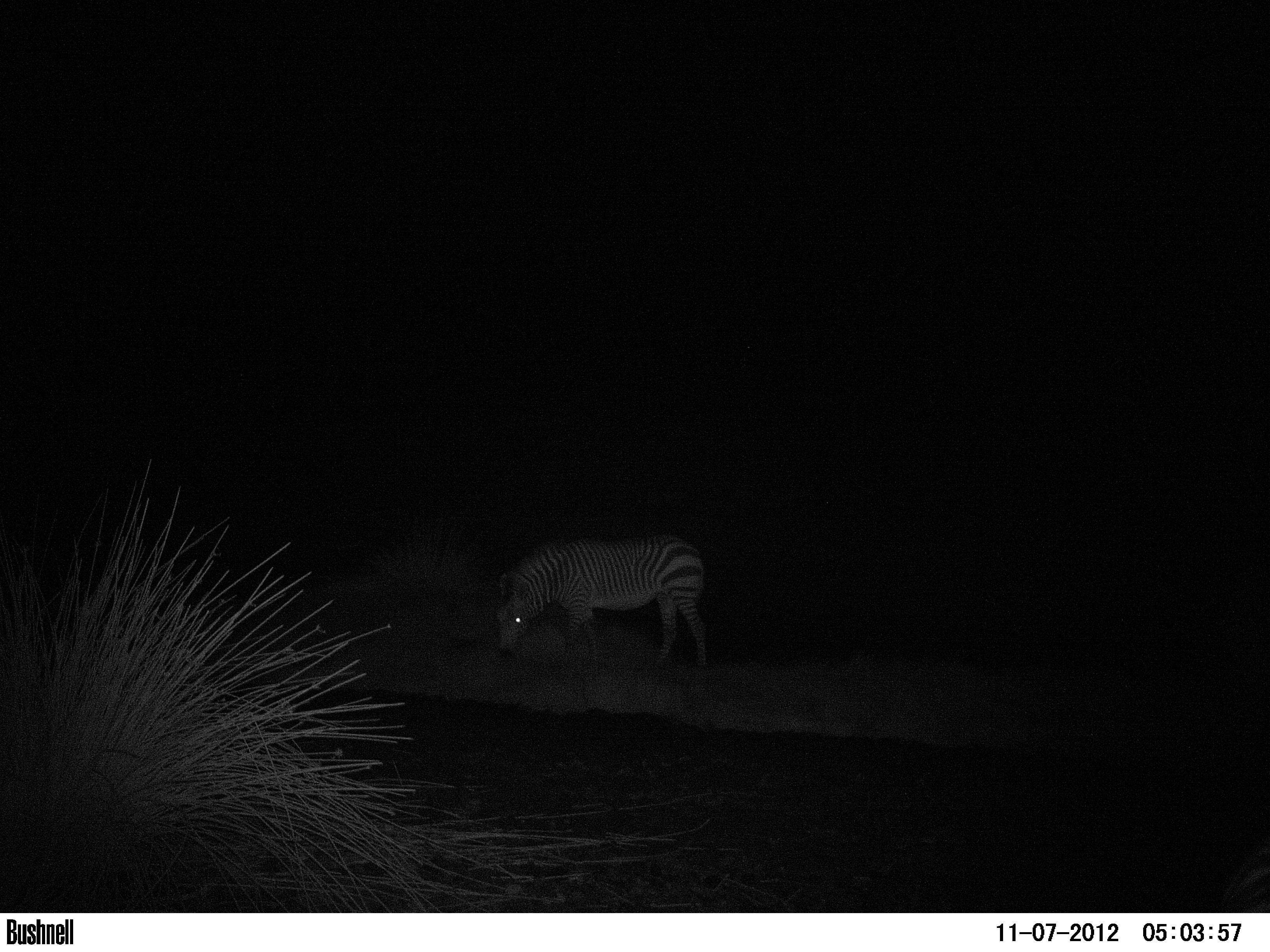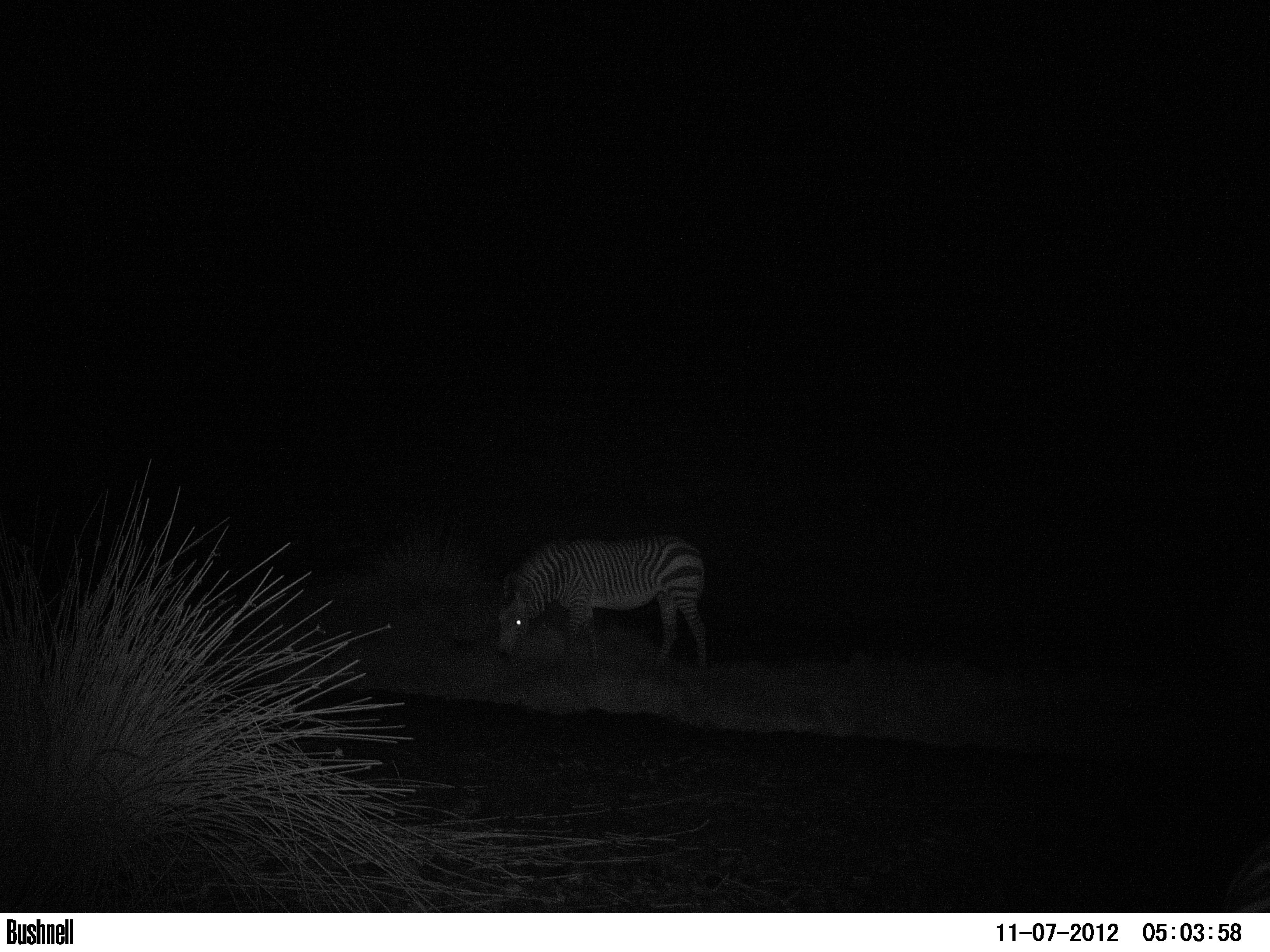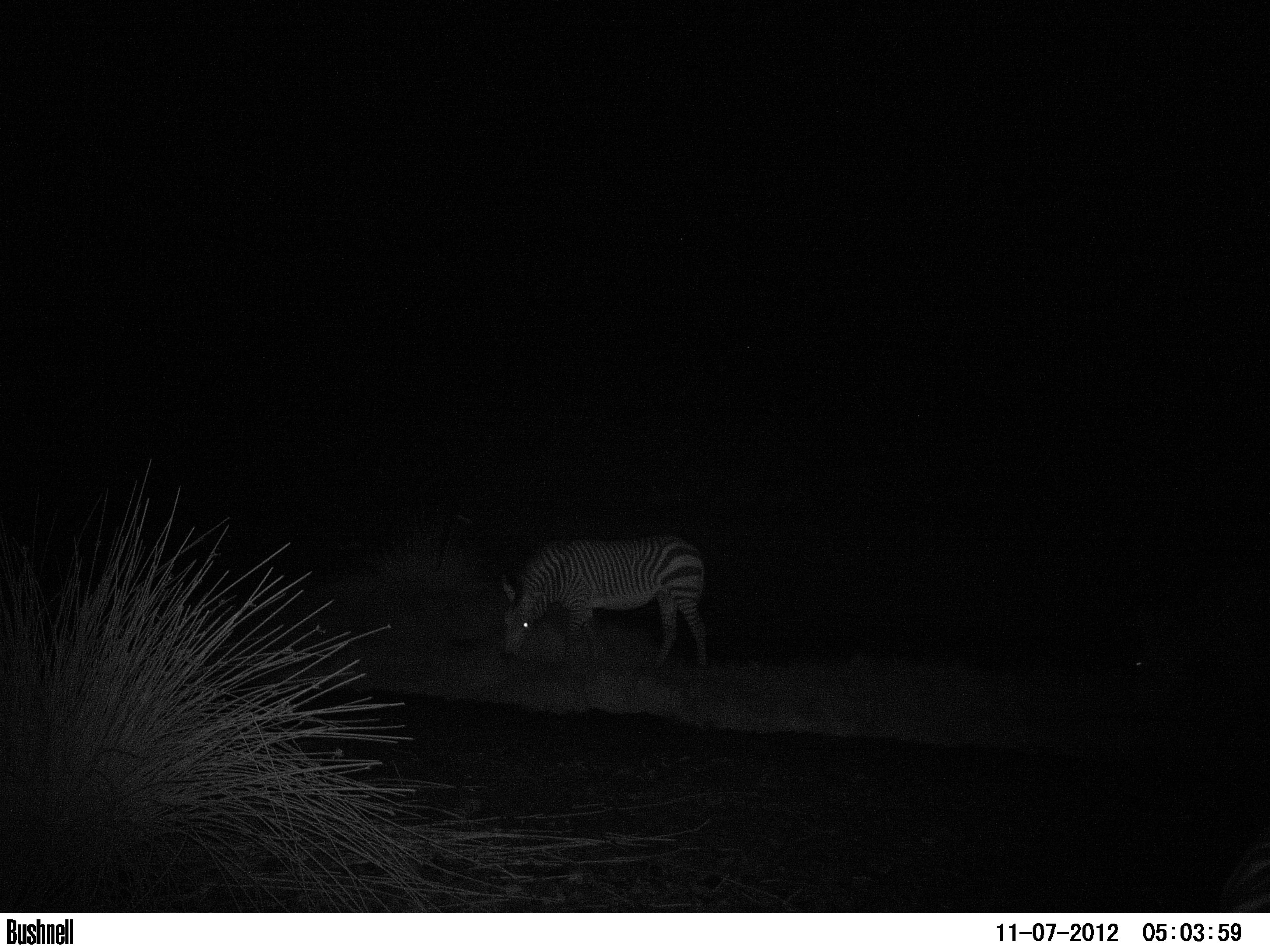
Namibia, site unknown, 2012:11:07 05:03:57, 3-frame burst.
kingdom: Animalia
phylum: Chordata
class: Mammalia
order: Perissodactyla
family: Equidae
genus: Equus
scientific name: Equus zebra hartmannae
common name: hartmann's mountain zebra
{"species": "Equus zebra hartmannae (hartmann's mountain zebra)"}